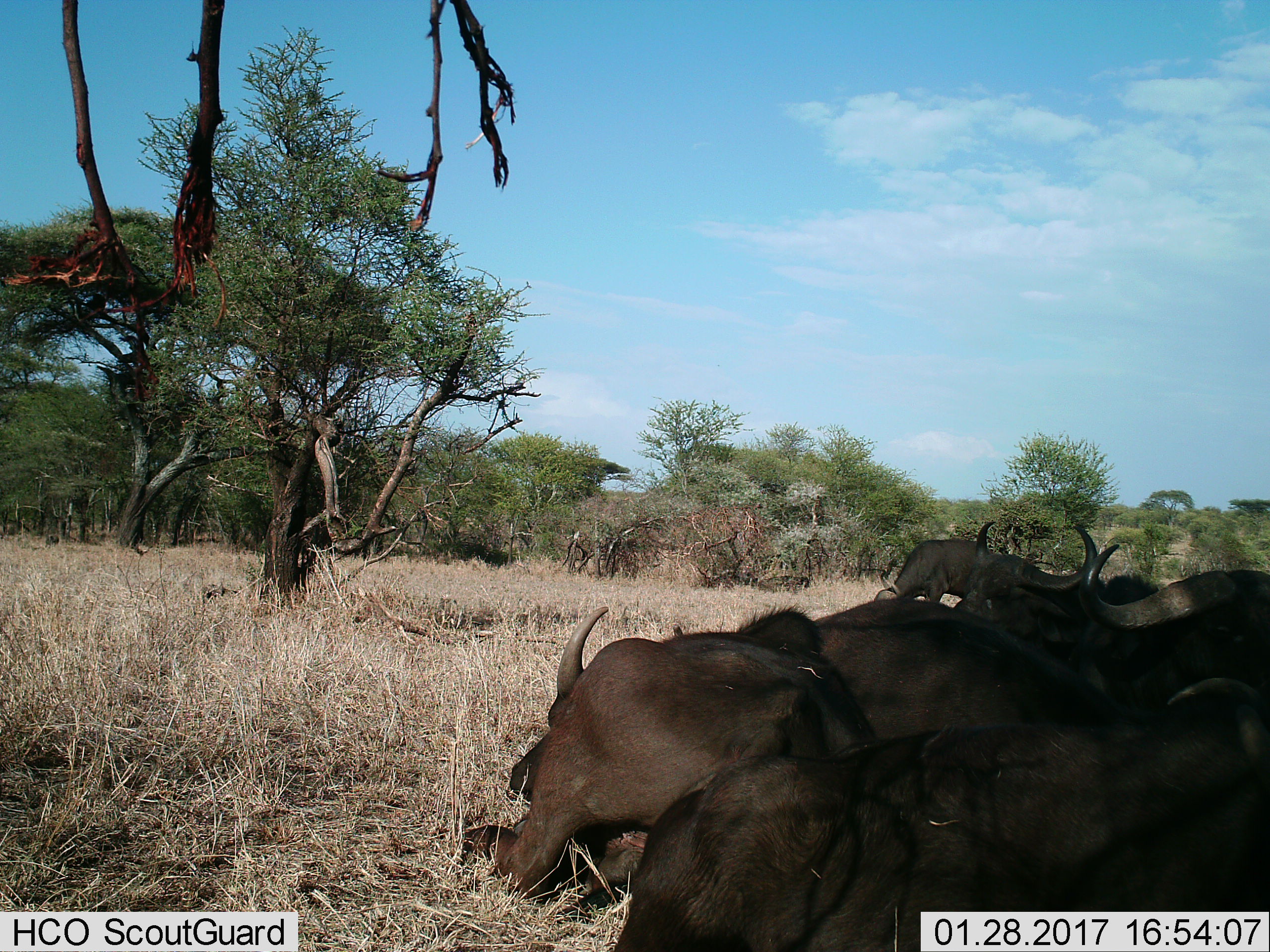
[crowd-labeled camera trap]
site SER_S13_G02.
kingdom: Animalia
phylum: Chordata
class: Mammalia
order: Artiodactyla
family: Bovidae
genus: Syncerus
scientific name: Syncerus caffer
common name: african buffalo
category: buffalo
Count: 6.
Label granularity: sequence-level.